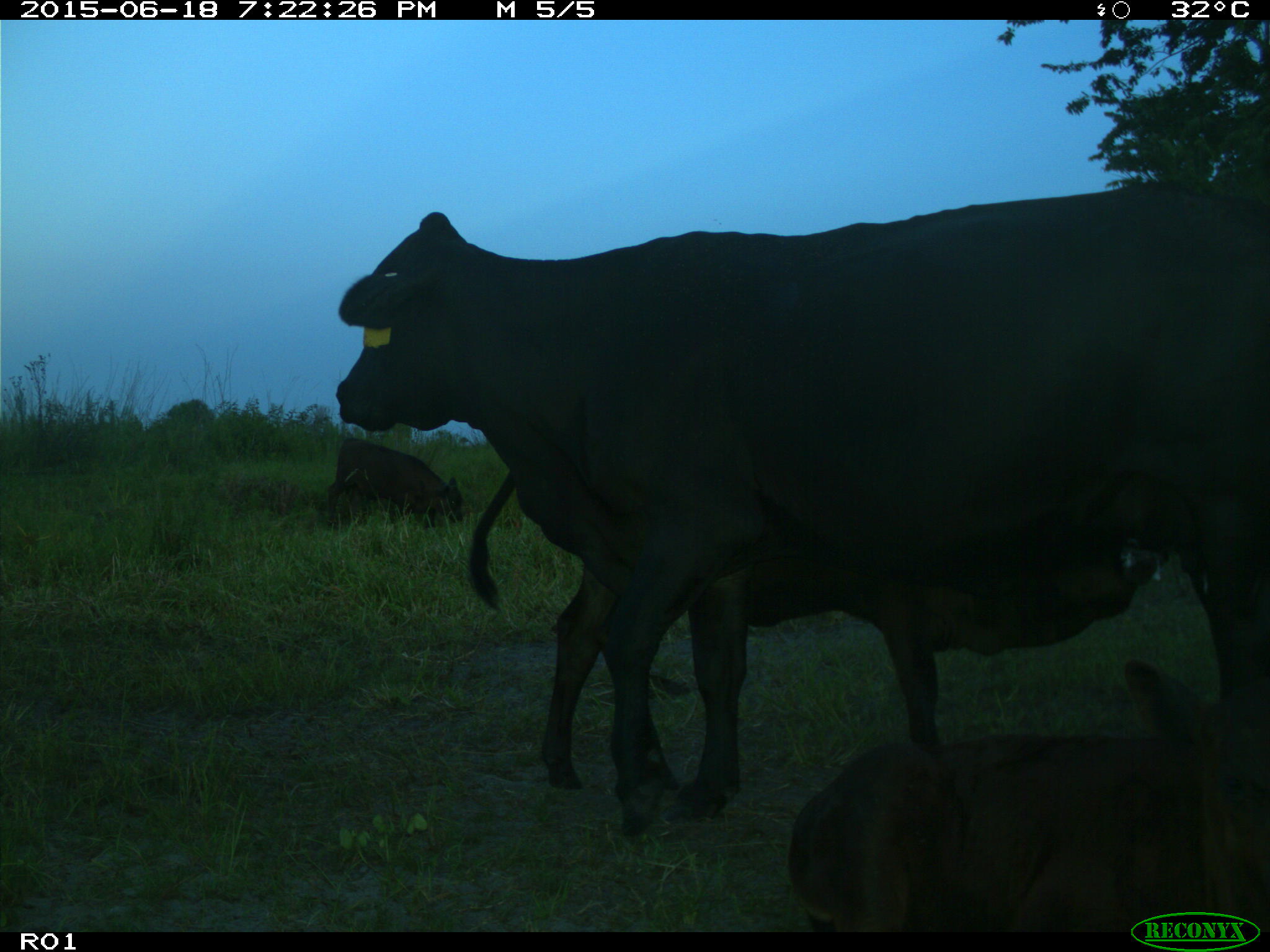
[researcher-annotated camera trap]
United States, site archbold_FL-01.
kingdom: Animalia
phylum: Chordata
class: Mammalia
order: Artiodactyla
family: Bovidae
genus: Bos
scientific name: Bos taurus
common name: domestic cow